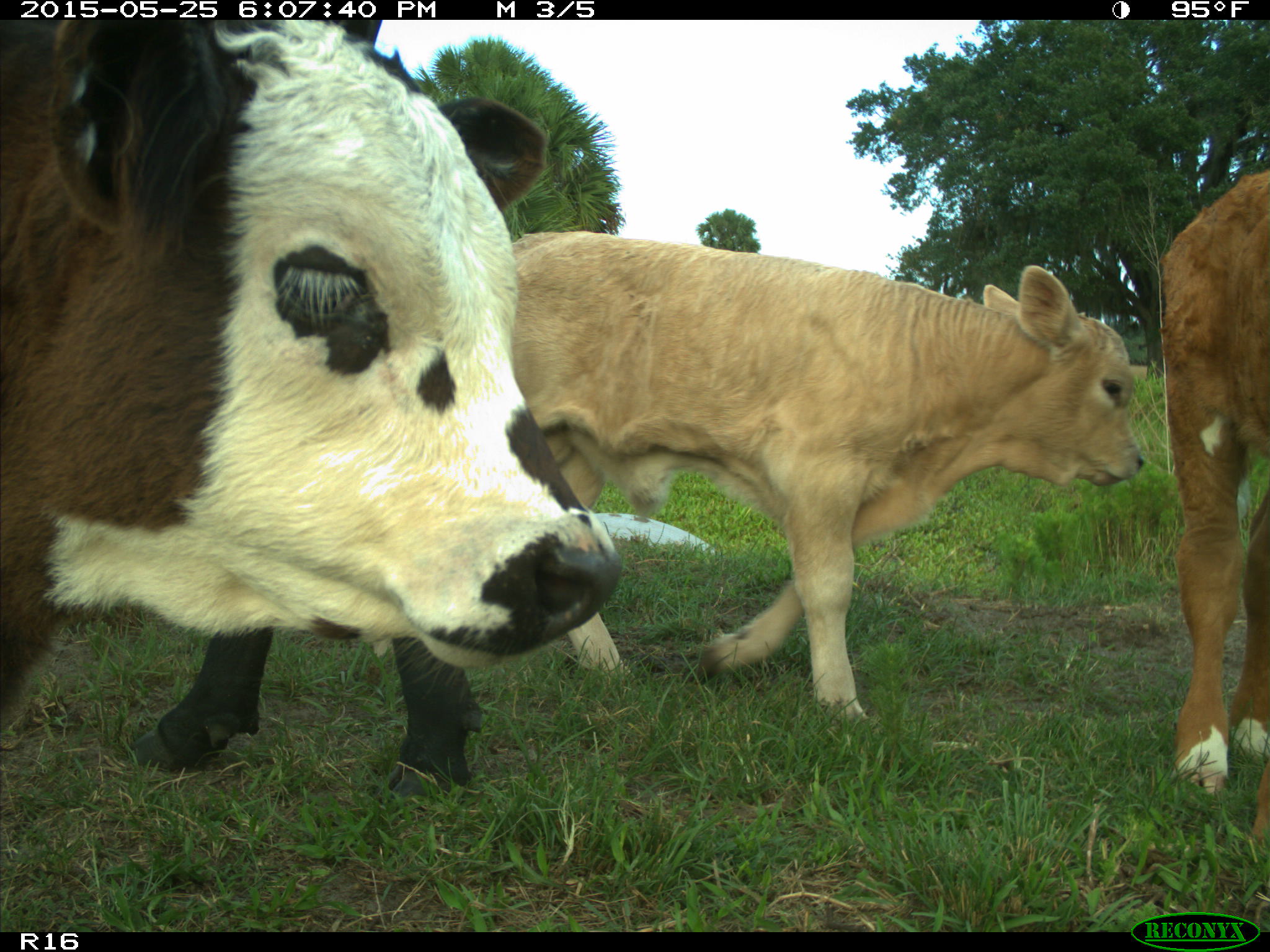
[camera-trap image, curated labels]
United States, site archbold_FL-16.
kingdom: Animalia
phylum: Chordata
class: Mammalia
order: Artiodactyla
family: Bovidae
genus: Bos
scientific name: Bos taurus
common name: domestic cow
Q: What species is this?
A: Bos taurus (domestic cow).